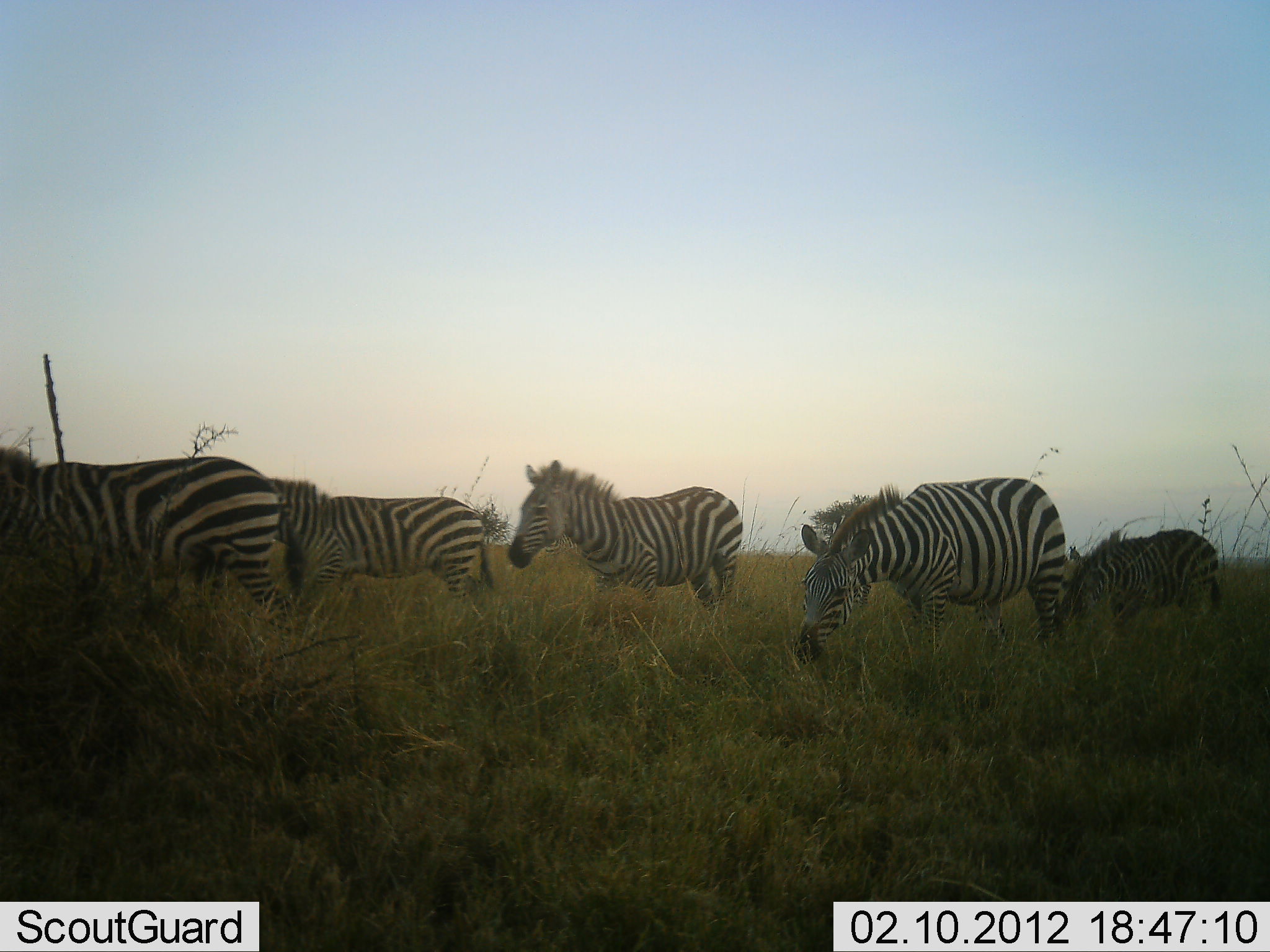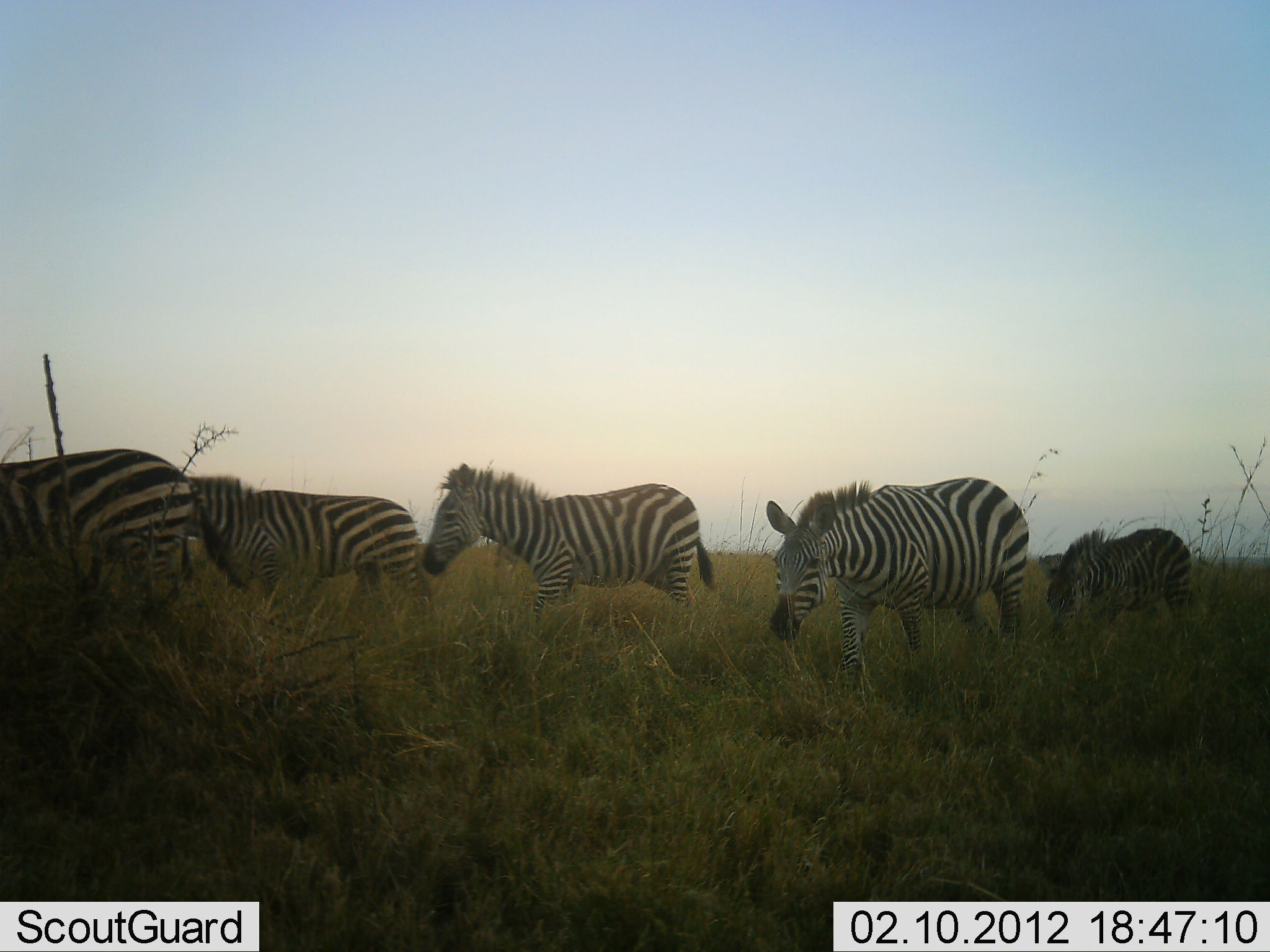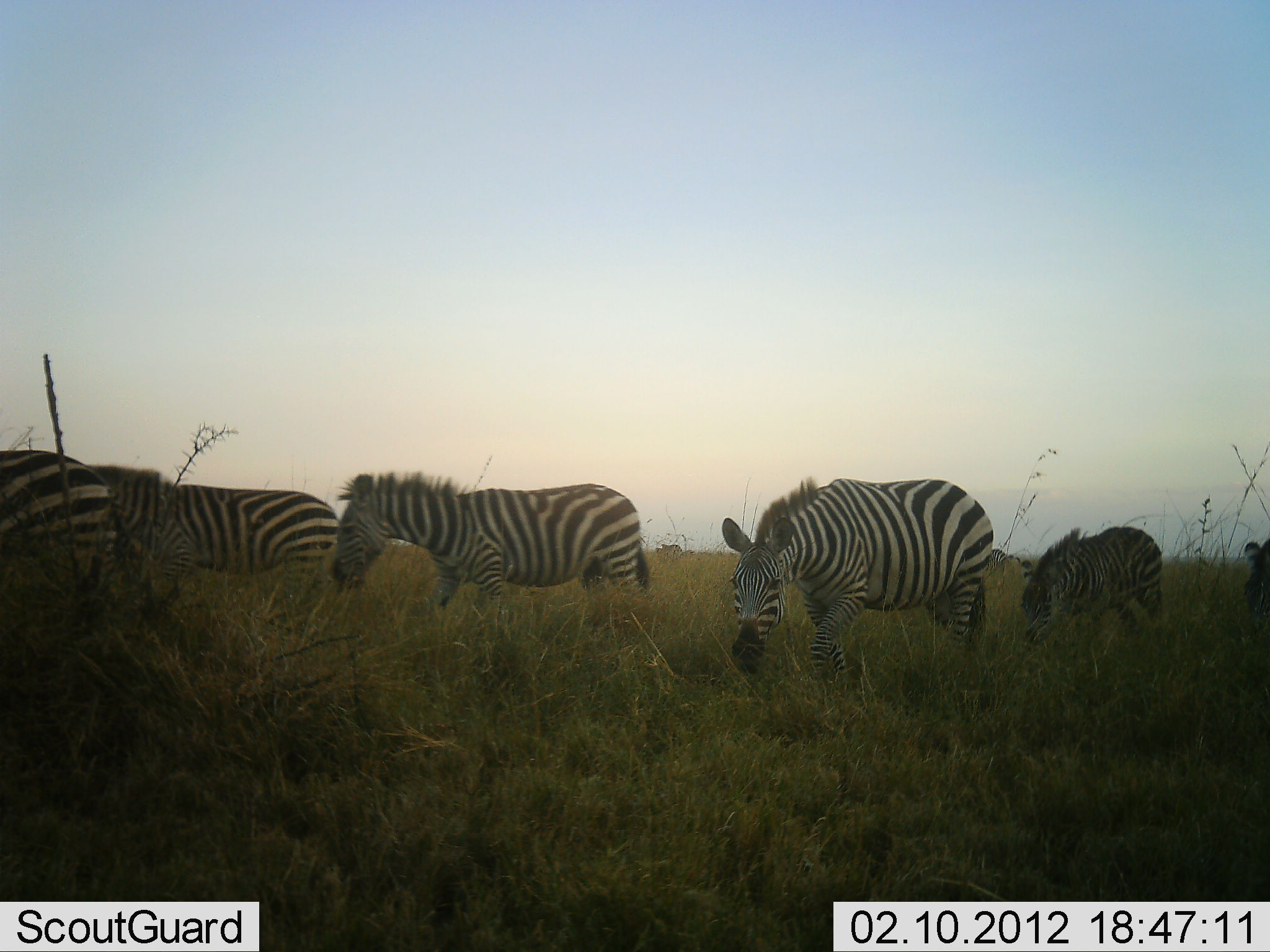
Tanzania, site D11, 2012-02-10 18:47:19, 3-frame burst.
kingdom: Animalia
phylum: Chordata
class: Mammalia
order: Perissodactyla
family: Equidae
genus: Equus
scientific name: Equus quagga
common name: plains zebra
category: zebra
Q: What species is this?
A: Zebra (plains zebra) (Equus quagga).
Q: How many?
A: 6.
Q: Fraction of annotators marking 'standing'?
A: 0%.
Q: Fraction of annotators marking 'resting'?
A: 0%.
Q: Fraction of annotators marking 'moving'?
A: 92%.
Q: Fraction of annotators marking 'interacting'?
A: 0%.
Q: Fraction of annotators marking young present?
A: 25%.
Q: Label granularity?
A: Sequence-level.